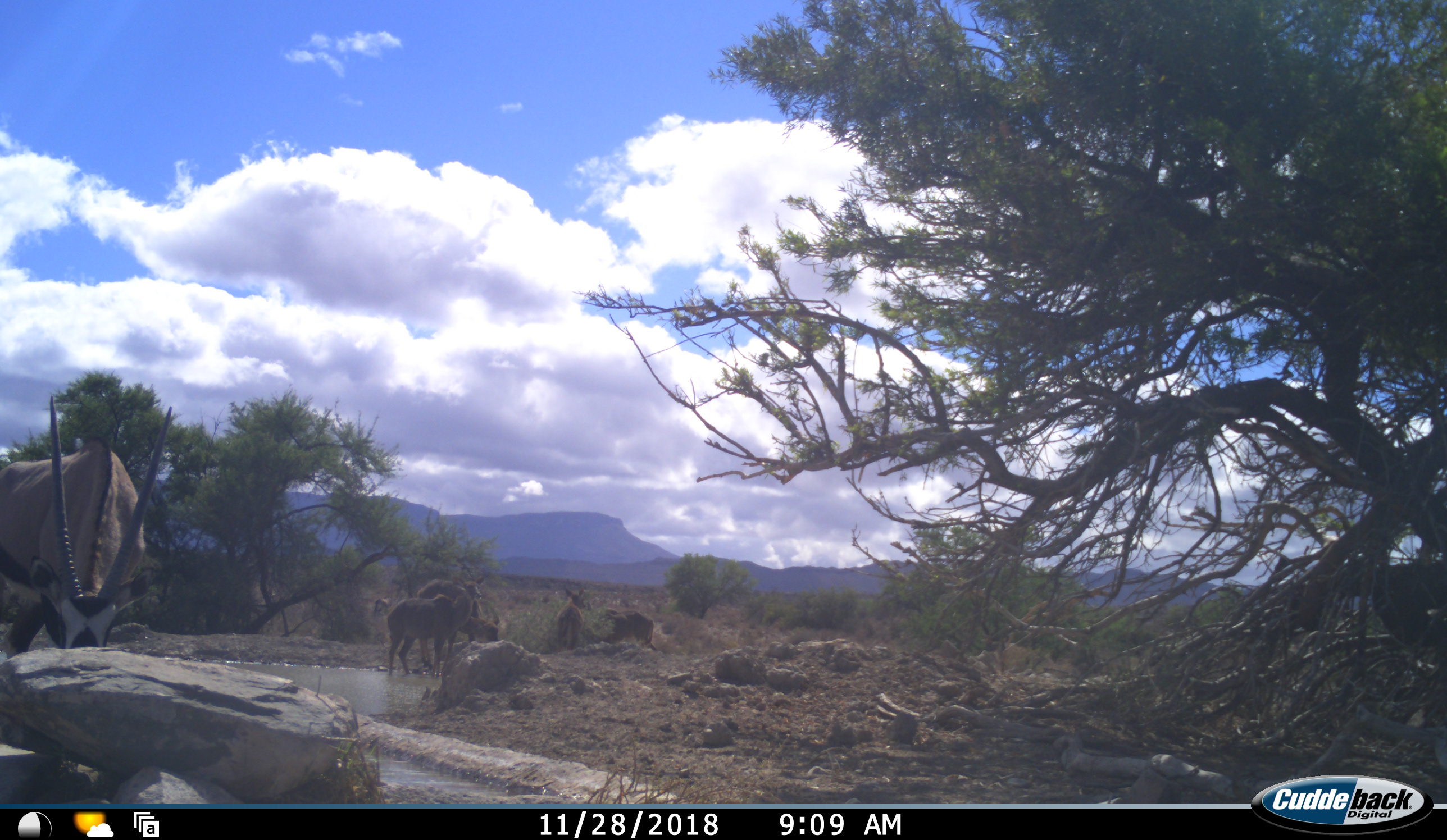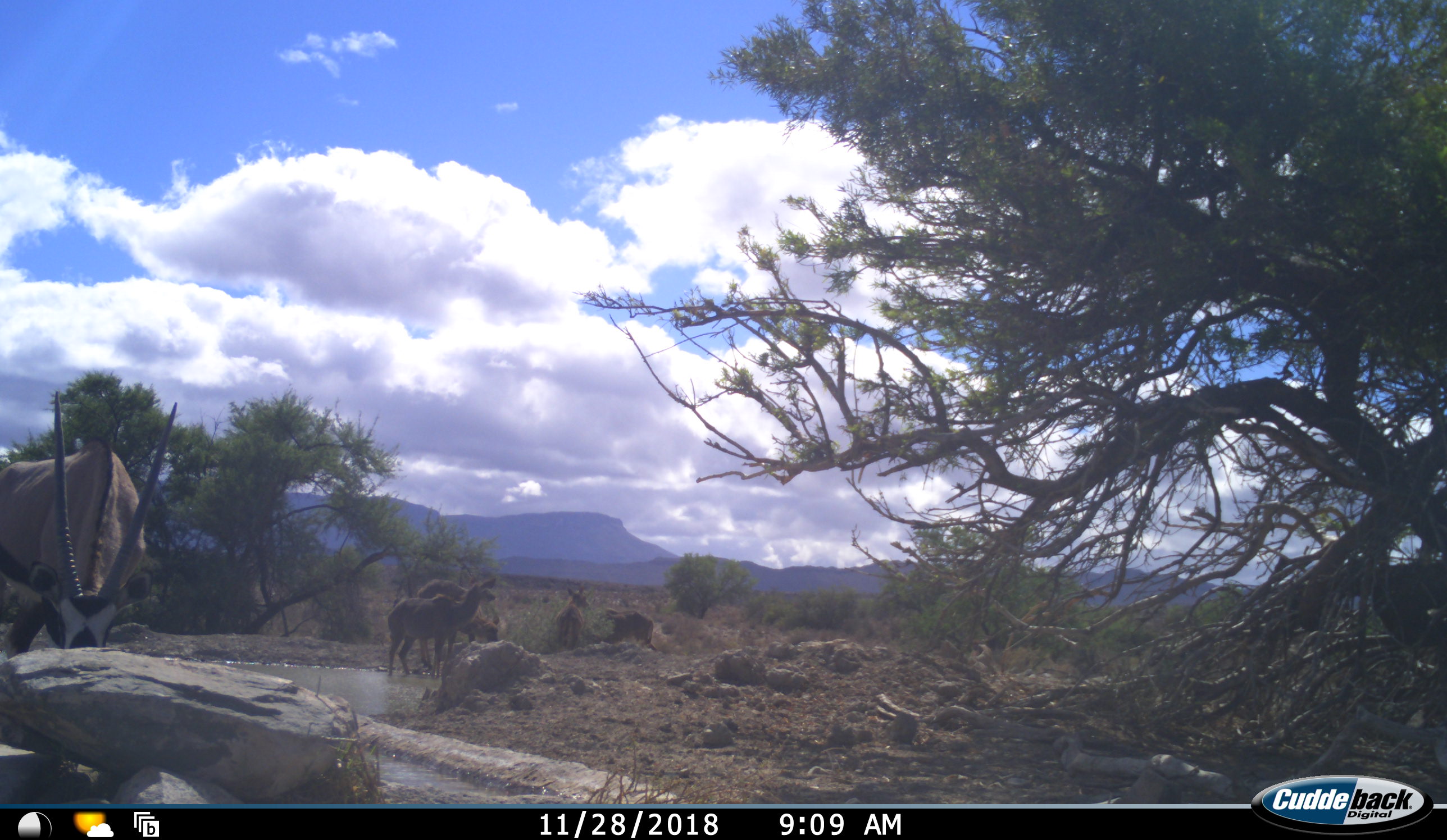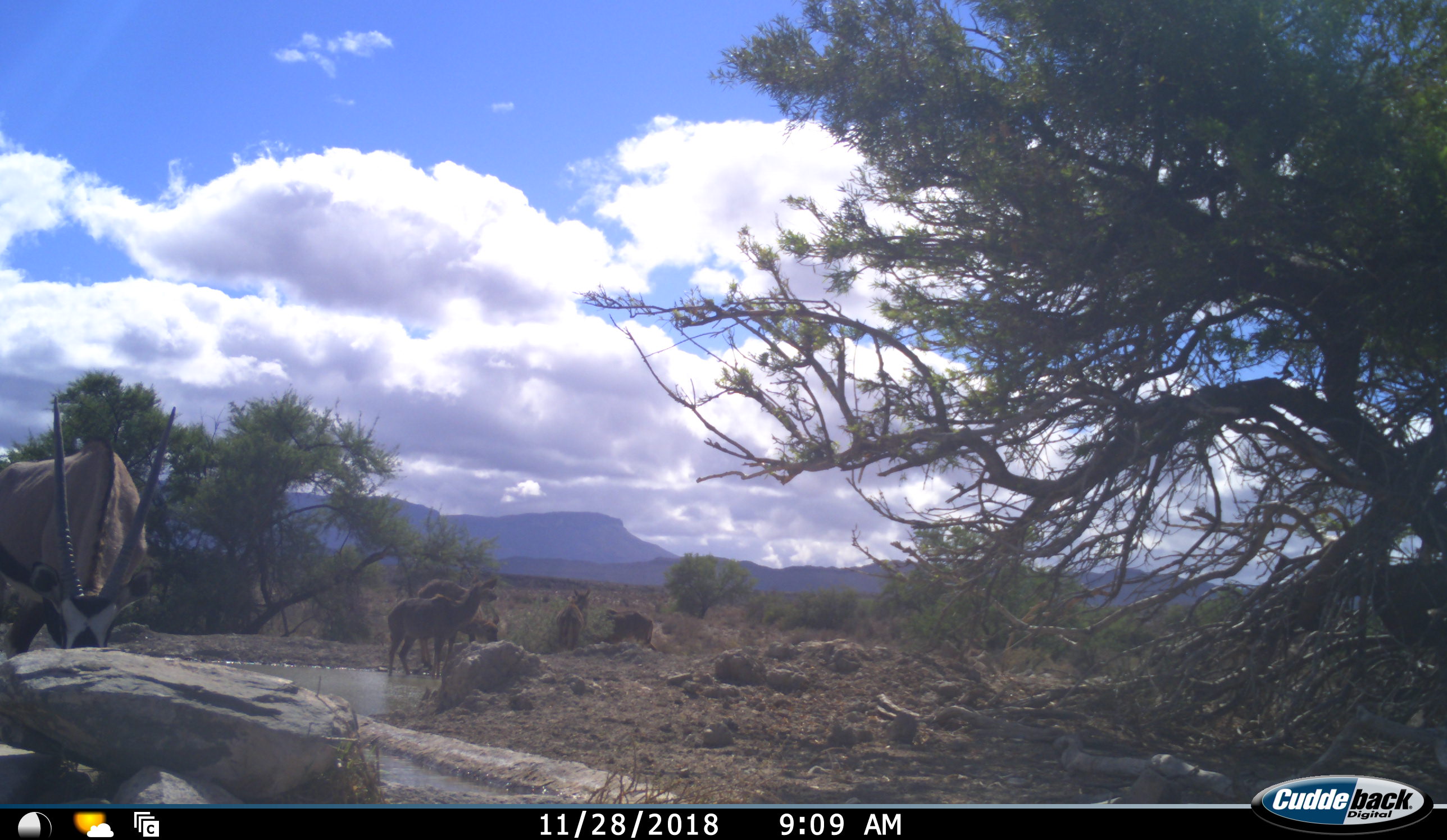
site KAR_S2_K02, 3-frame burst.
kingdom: Animalia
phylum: Chordata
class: Mammalia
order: Artiodactyla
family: Bovidae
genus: Oryx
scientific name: Oryx gazella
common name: gemsbok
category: oryx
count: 1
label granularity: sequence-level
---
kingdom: Animalia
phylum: Chordata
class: Mammalia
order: Artiodactyla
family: Bovidae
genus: Tragelaphus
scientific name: Tragelaphus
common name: kudu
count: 4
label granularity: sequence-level